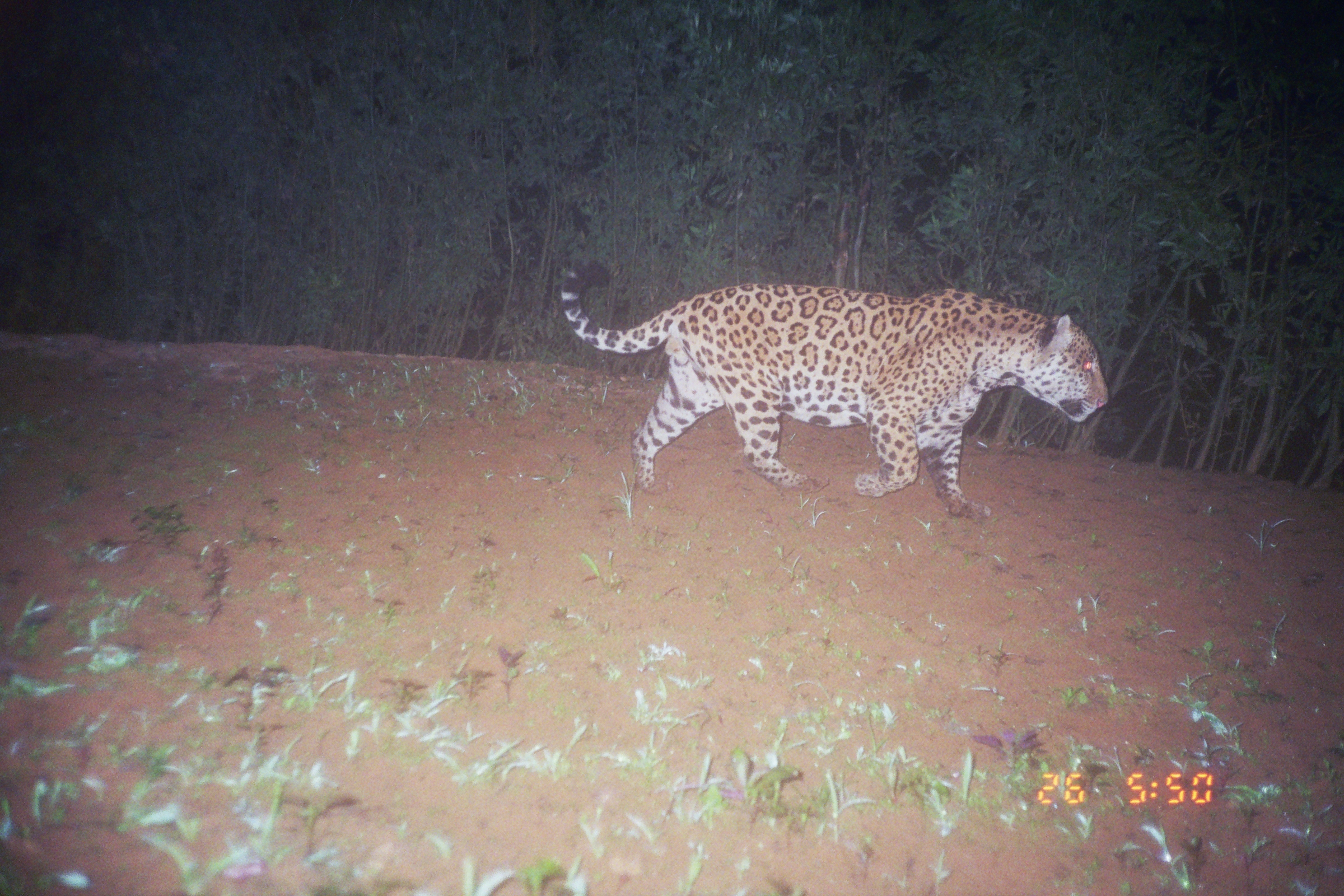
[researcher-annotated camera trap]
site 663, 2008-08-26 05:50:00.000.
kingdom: Animalia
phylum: Chordata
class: Mammalia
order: Carnivora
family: Felidae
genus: Panthera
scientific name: Panthera onca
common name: jaguar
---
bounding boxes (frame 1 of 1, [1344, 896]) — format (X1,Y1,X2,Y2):
panthera onca: (560,263,1110,521)